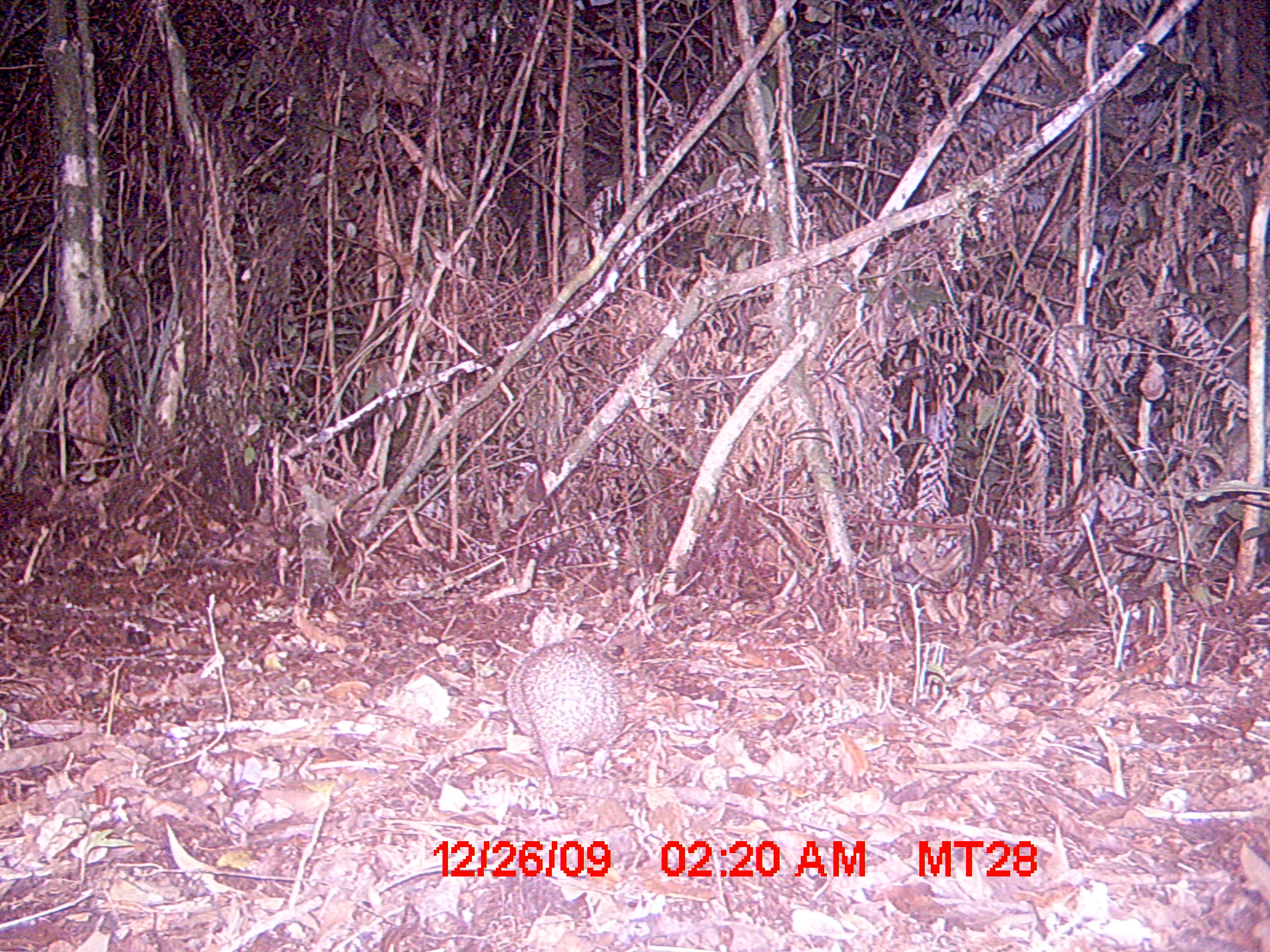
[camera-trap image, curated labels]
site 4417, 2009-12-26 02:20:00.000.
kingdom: Animalia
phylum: Chordata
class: Mammalia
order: Afrosoricida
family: Tenrecidae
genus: Setifer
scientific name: Setifer setosus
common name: greater hedgehog tenrec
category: setifer sp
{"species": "setifer sp (greater hedgehog tenrec) (Setifer setosus)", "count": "1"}